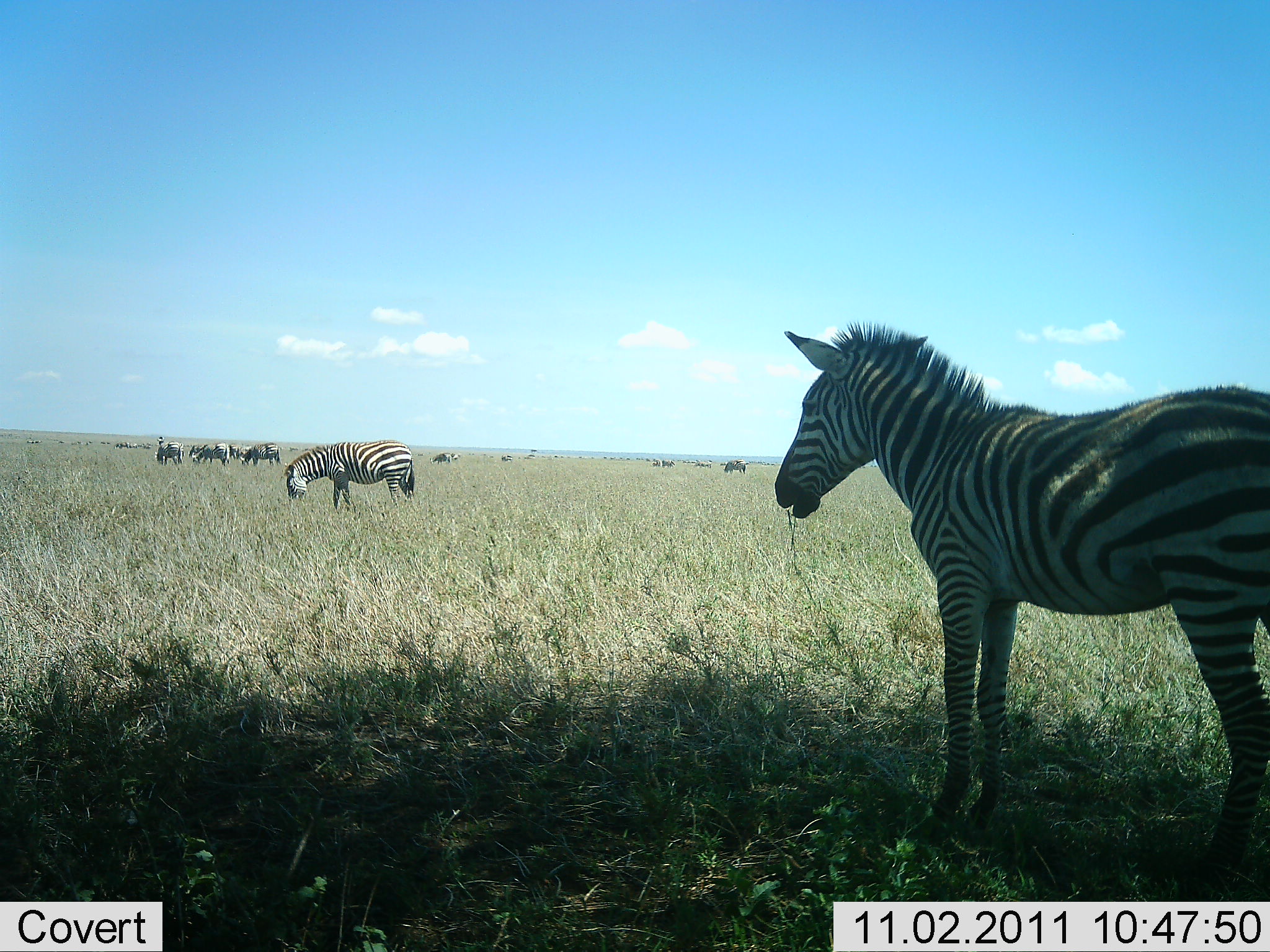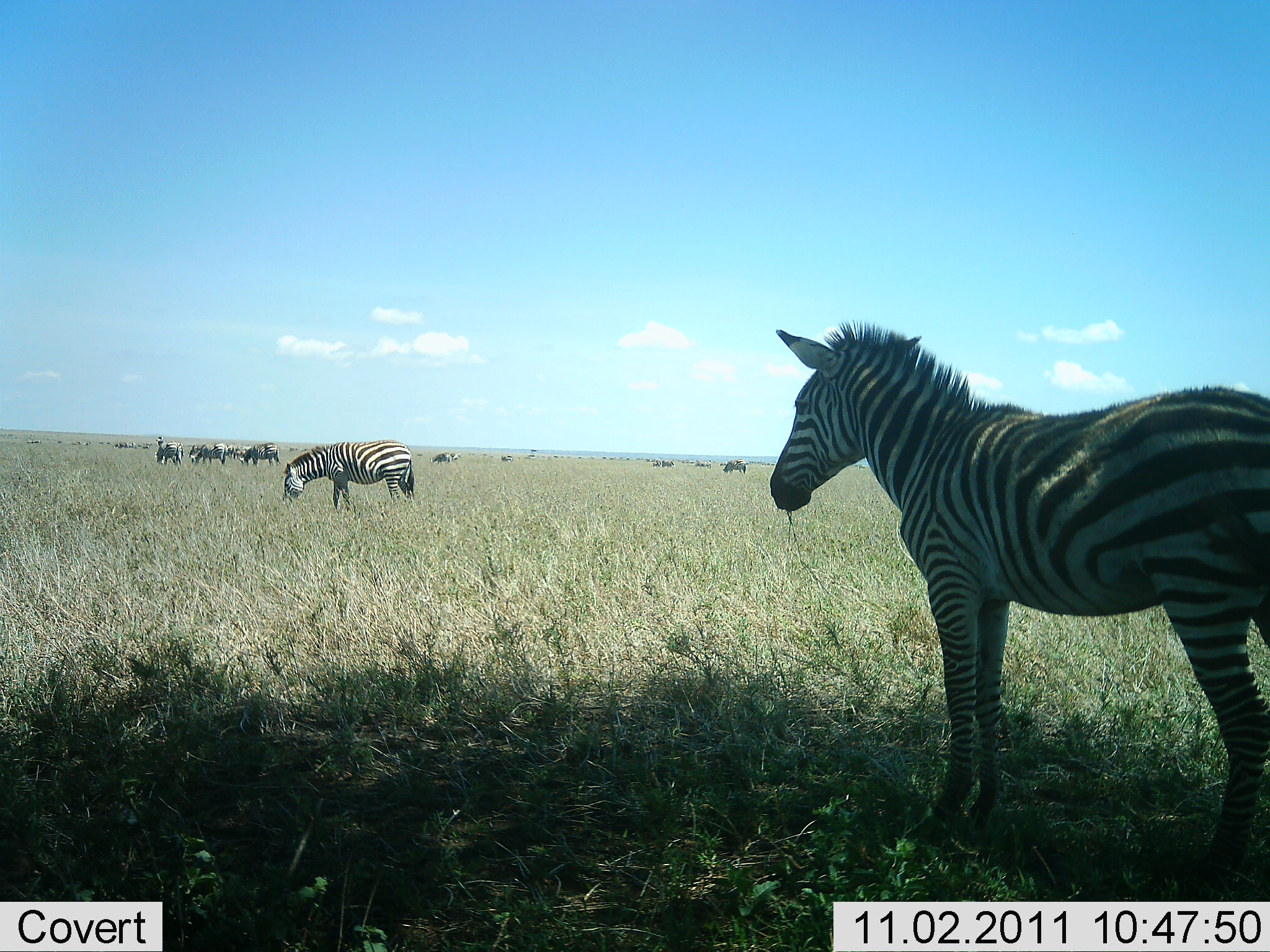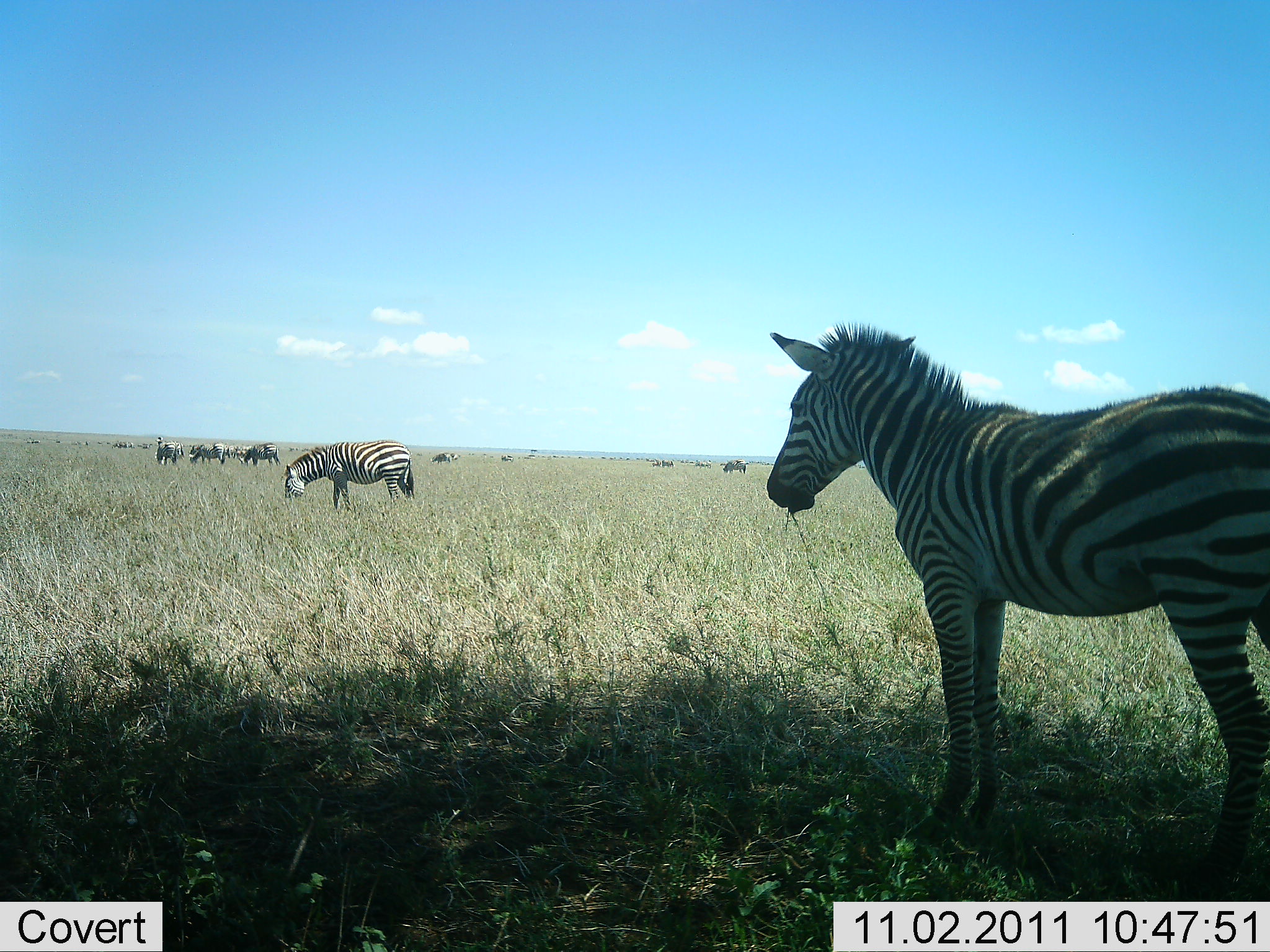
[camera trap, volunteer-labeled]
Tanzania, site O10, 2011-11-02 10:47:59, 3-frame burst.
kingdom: Animalia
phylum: Chordata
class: Mammalia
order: Perissodactyla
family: Equidae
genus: Equus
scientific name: Equus quagga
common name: plains zebra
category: zebra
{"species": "zebra (plains zebra) (Equus quagga)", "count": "7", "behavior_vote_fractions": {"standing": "55%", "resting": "0%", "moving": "18%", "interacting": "0%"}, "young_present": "0%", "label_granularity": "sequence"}